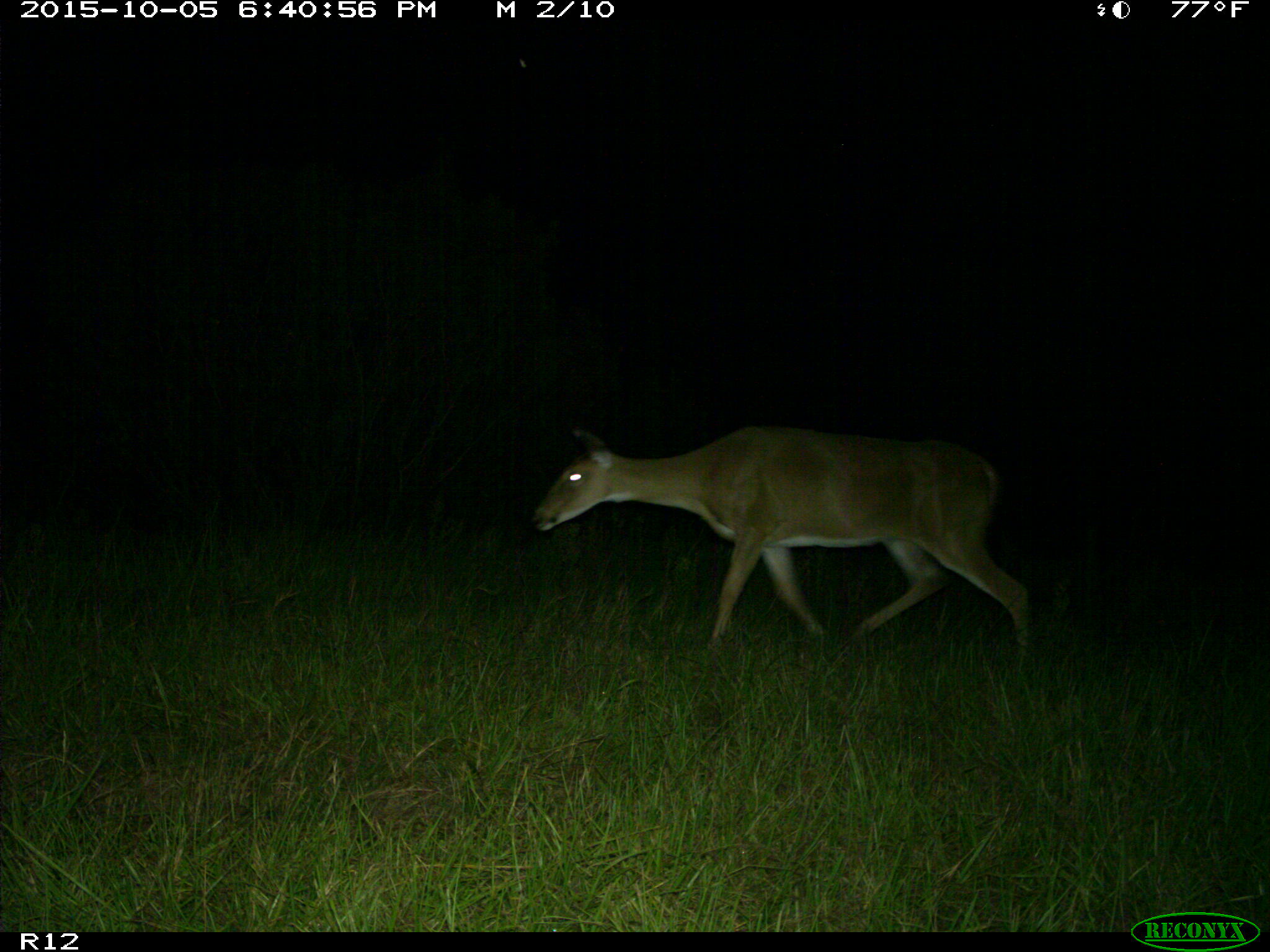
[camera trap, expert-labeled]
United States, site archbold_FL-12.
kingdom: Animalia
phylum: Chordata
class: Mammalia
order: Artiodactyla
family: Cervidae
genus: Odocoileus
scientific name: Odocoileus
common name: deer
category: unidentified deer